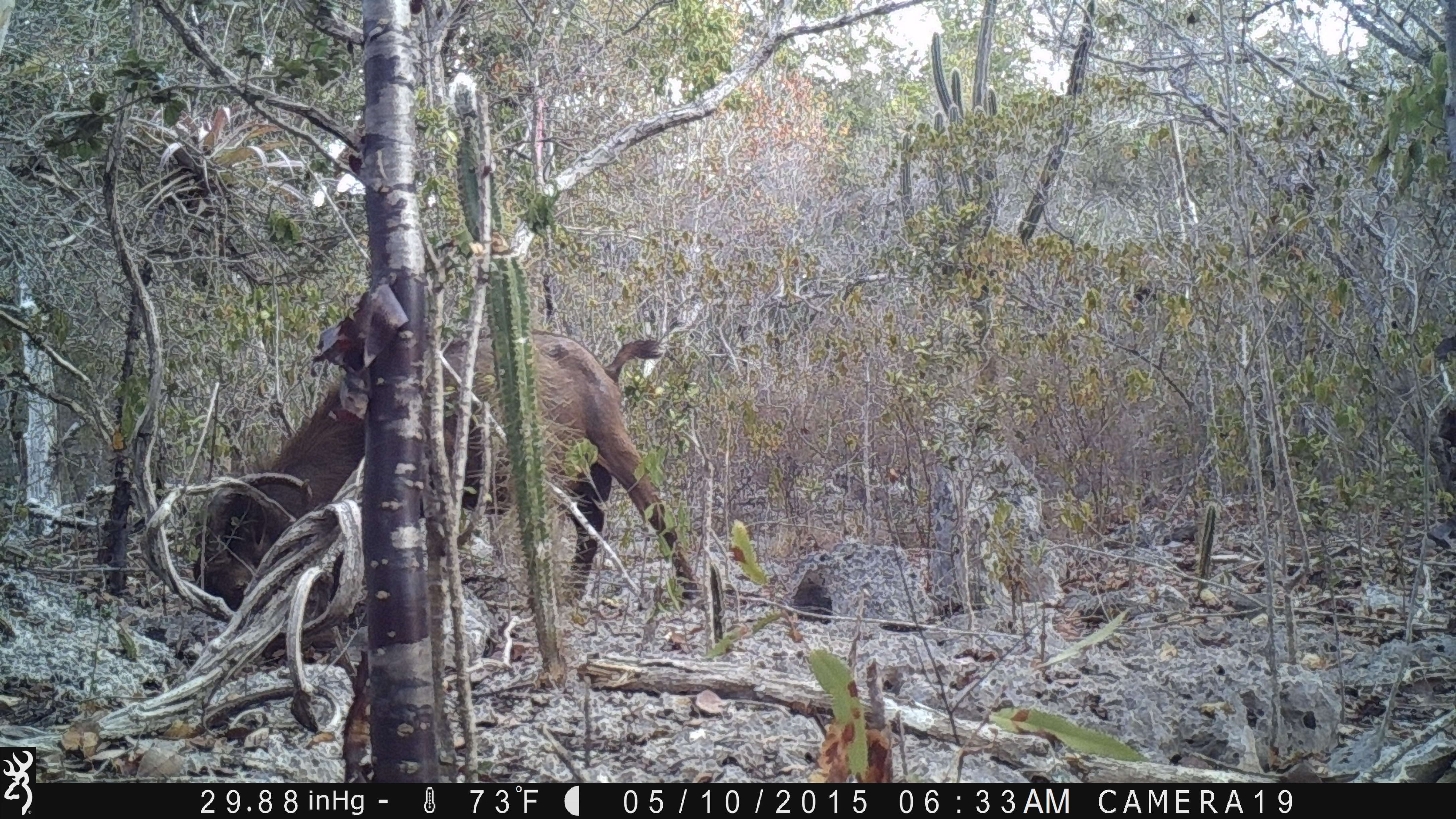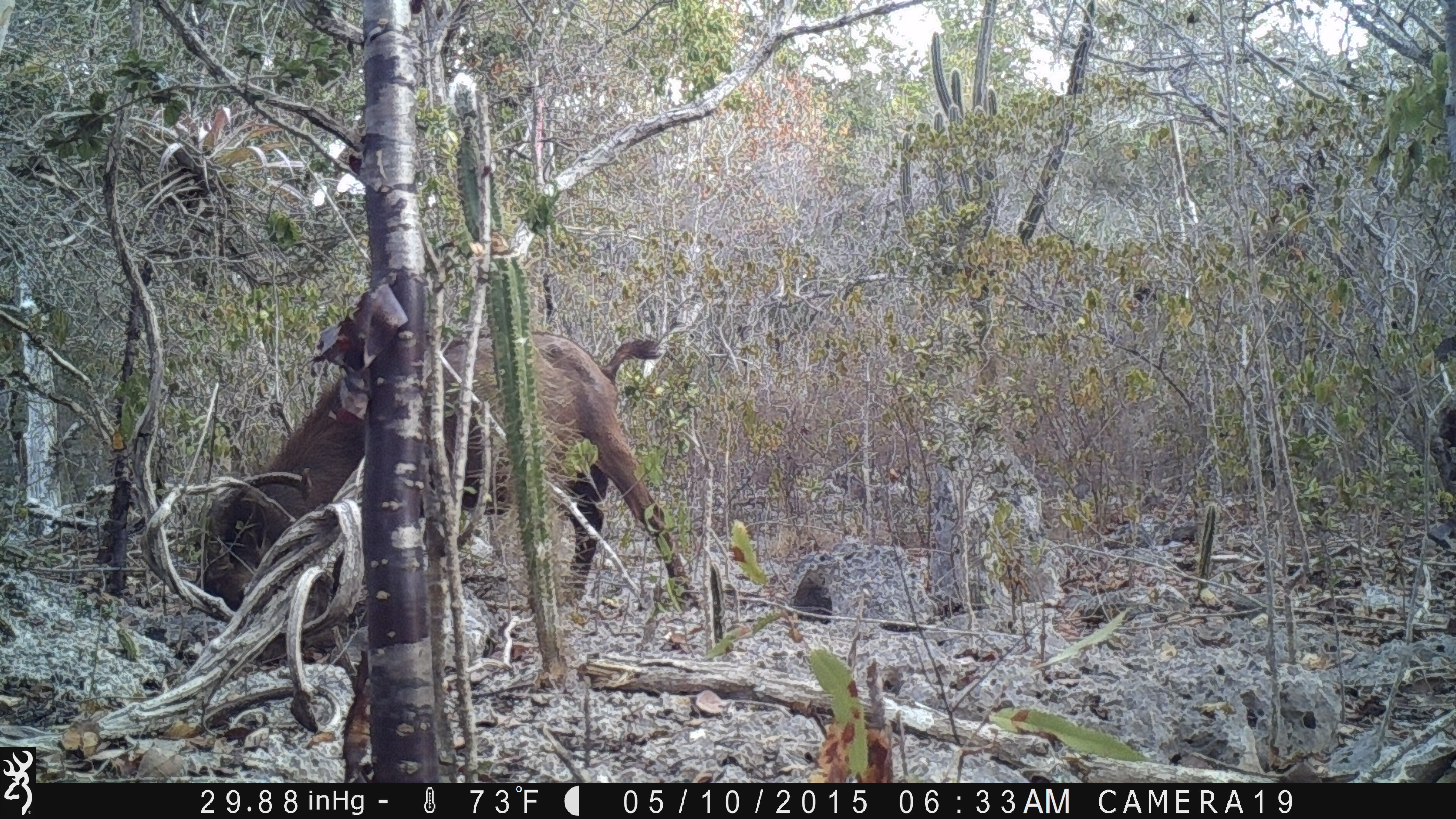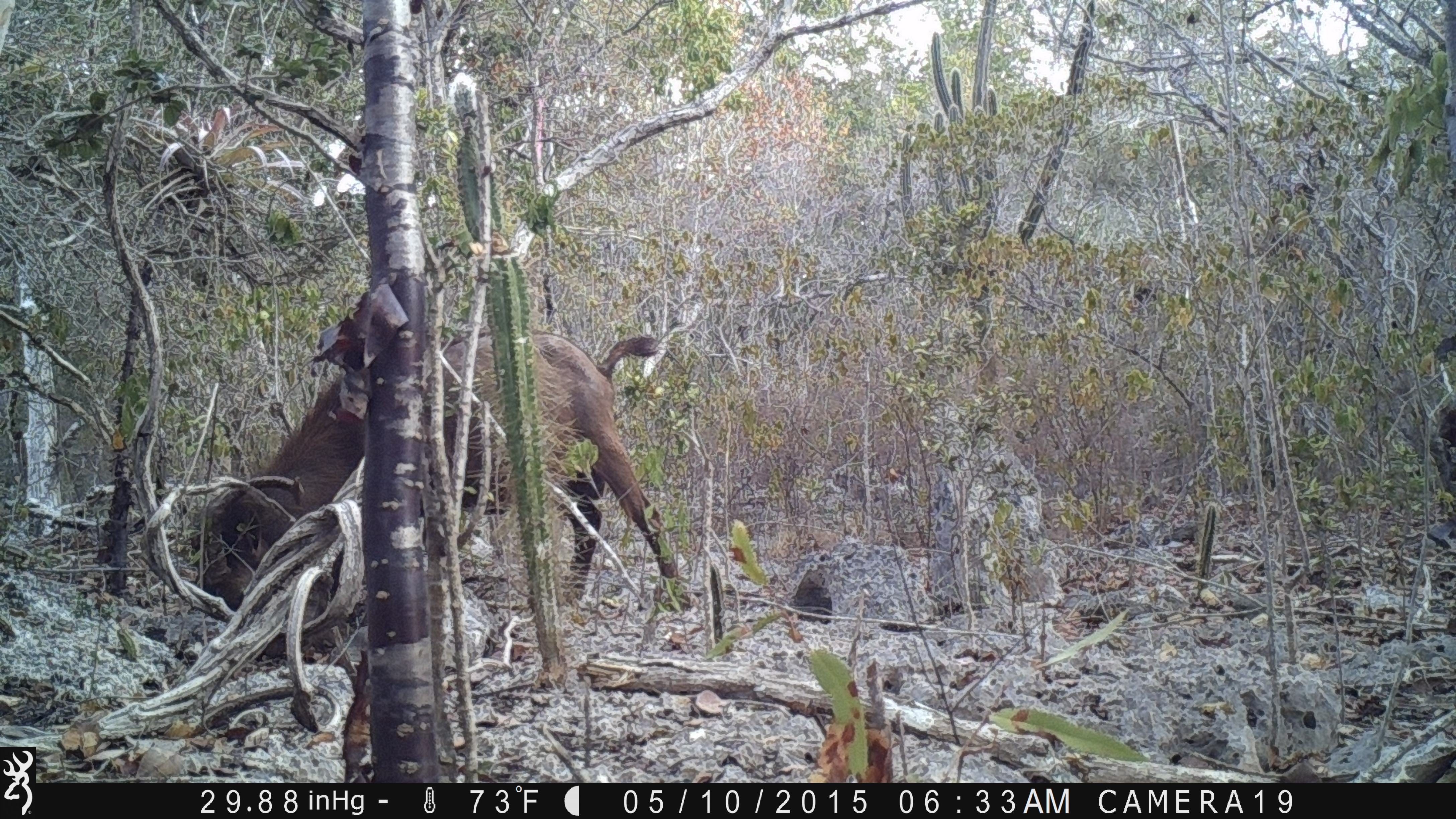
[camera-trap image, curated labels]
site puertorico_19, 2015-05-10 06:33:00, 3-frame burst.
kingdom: Animalia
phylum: Chordata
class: Mammalia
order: Artiodactyla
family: Bovidae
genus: Capra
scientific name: Capra hircus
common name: goat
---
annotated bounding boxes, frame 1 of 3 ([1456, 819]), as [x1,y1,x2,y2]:
goat: [317,302,706,623]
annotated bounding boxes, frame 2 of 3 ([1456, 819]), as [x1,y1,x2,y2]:
goat: [198,308,689,712]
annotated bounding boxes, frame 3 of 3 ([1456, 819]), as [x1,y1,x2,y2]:
goat: [195,320,682,648]